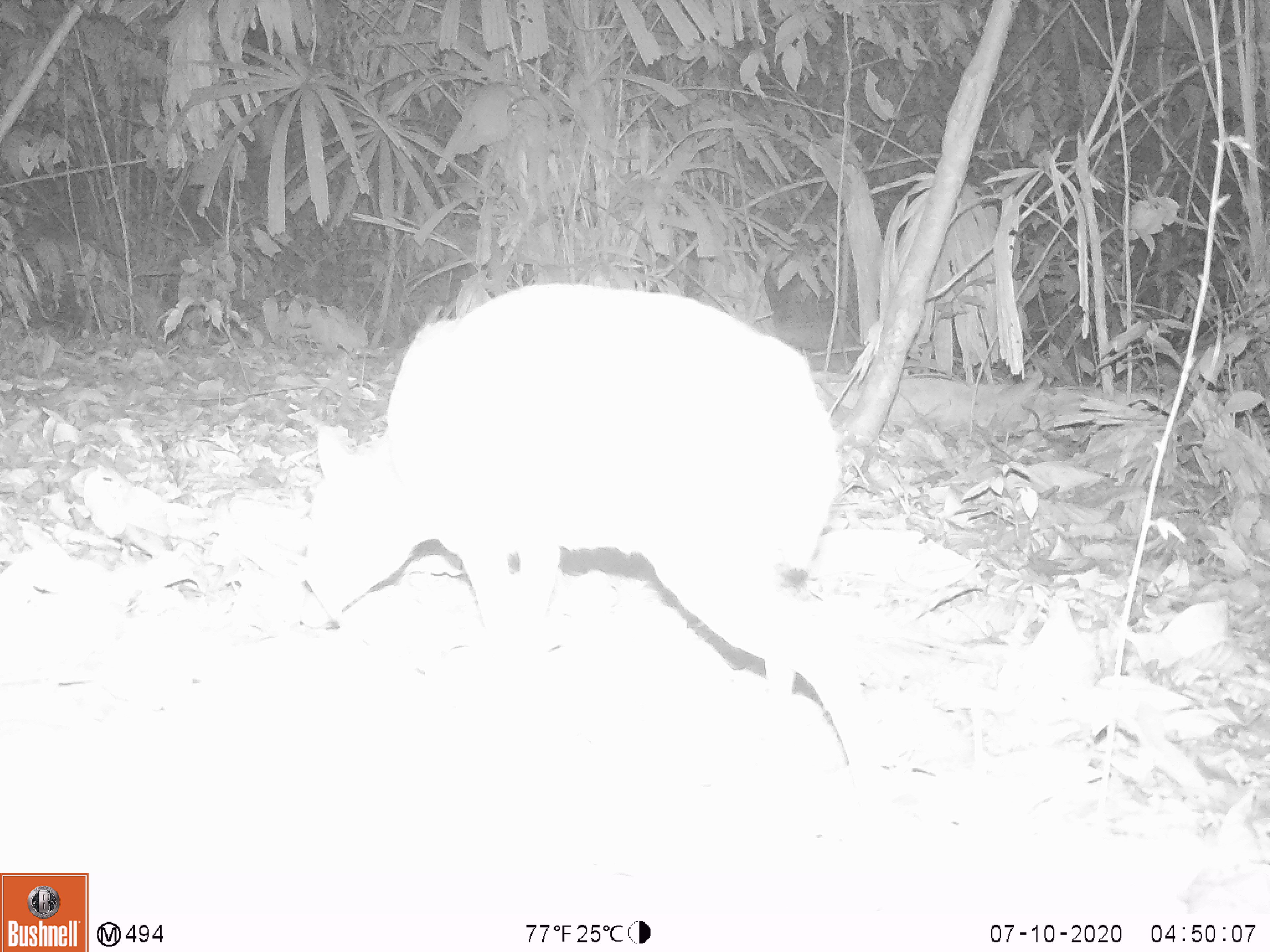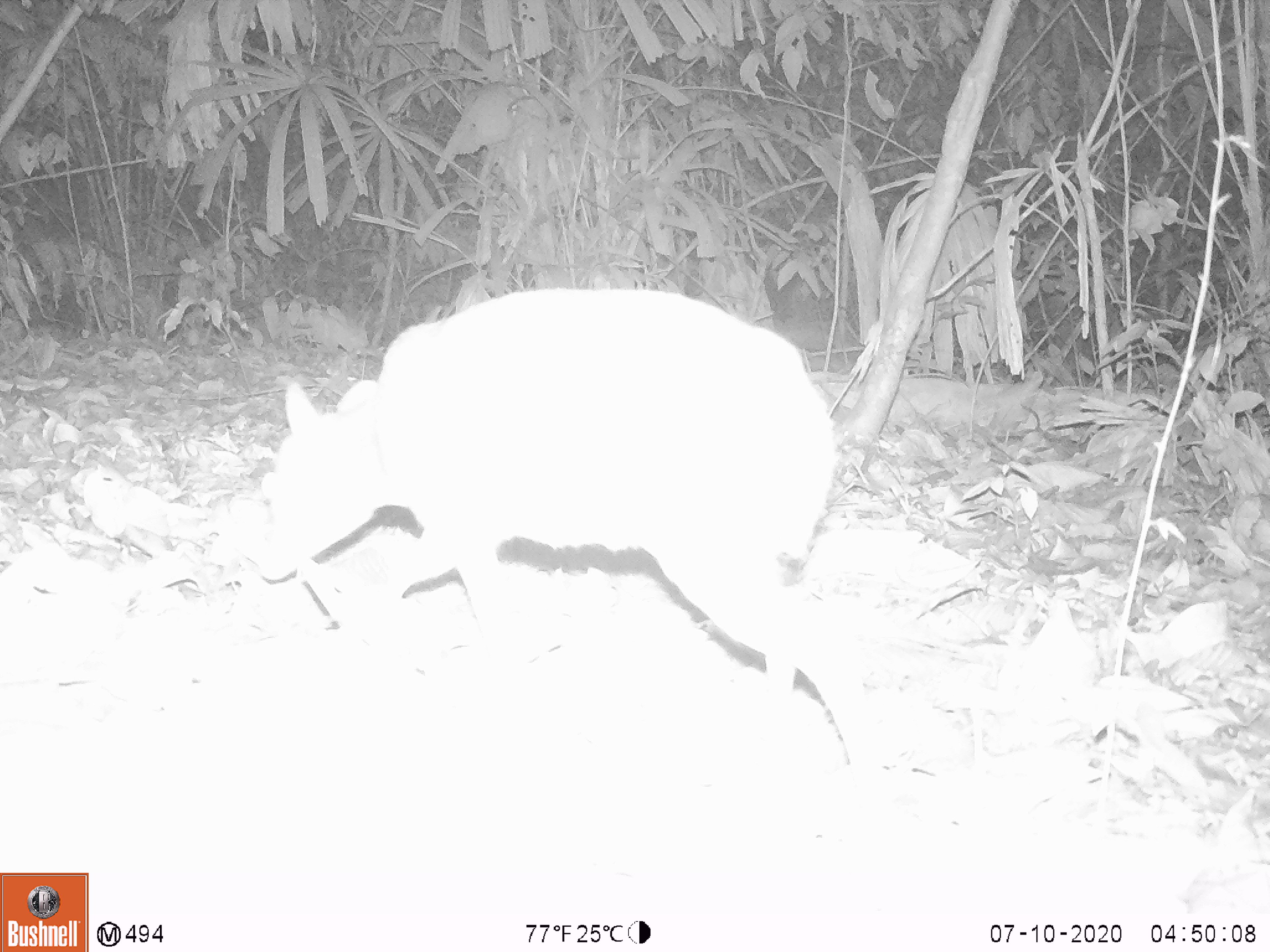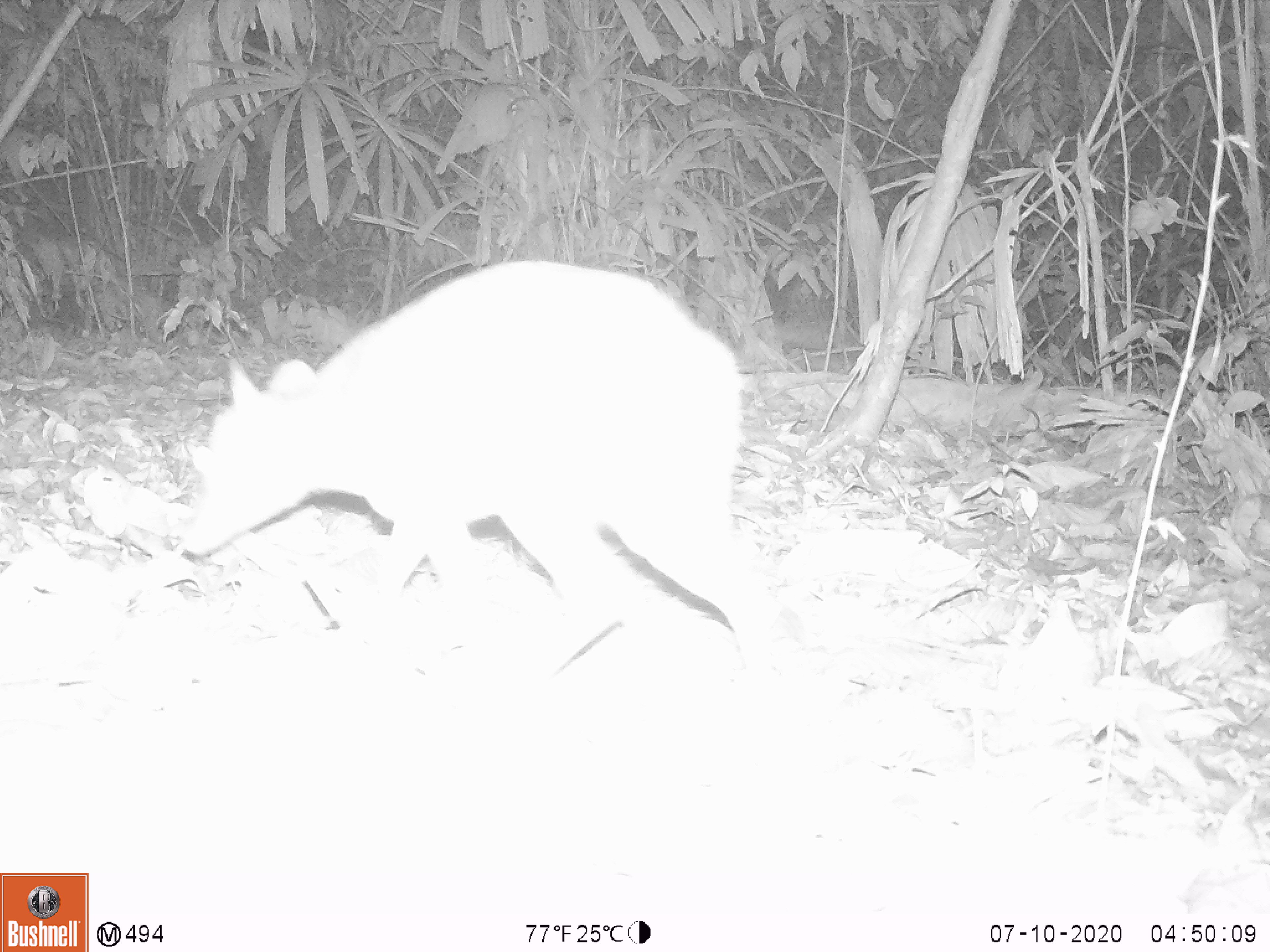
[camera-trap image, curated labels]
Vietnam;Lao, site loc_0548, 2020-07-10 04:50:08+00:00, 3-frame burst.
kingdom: Animalia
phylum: Chordata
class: Mammalia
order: Artiodactyla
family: Tragulidae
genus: Moschiola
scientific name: Moschiola meminna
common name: chevrotain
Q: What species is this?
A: Chevrotain (Moschiola meminna).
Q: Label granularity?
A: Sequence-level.